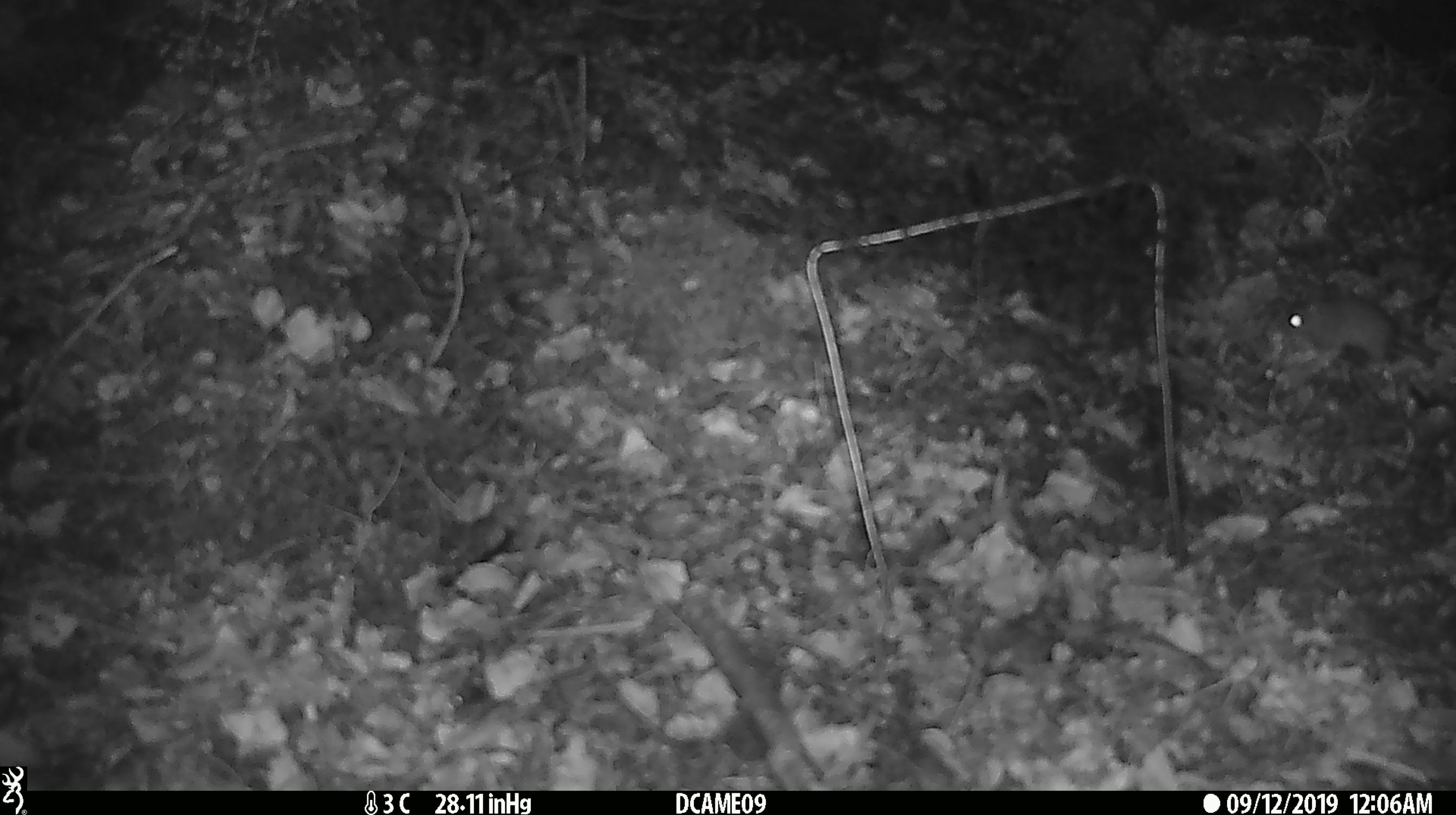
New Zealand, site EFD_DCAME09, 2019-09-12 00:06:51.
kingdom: Animalia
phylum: Chordata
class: Mammalia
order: Rodentia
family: Muridae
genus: Mus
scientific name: Mus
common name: mouse